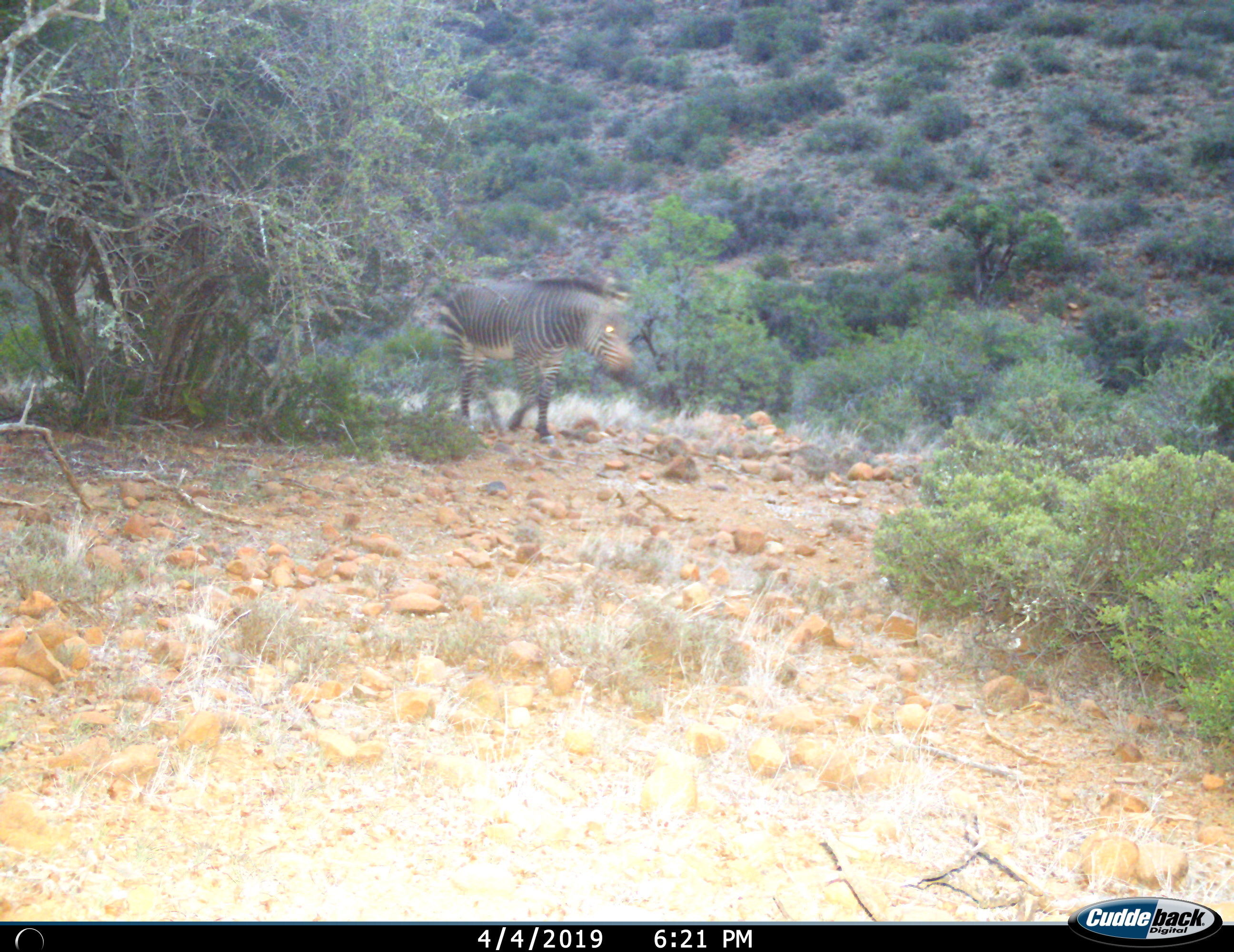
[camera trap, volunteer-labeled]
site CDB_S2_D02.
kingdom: Animalia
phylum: Chordata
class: Mammalia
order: Perissodactyla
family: Equidae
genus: Equus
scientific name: Equus zebra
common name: mountain zebra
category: zebramountain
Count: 1.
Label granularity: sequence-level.